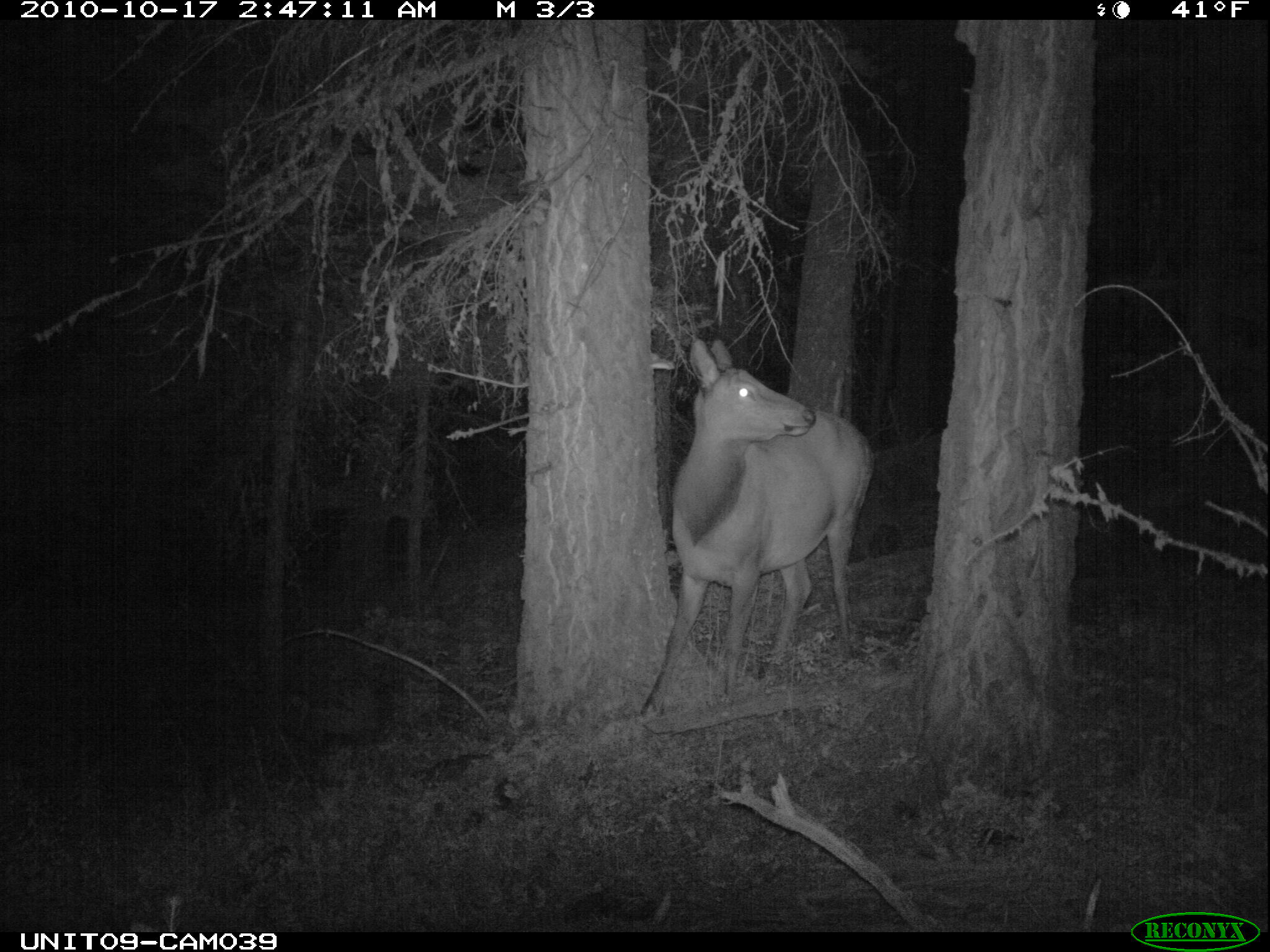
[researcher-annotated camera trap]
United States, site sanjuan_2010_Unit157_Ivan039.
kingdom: Animalia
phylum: Chordata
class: Mammalia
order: Artiodactyla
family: Cervidae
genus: Cervus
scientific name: Cervus elaphus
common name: red deer